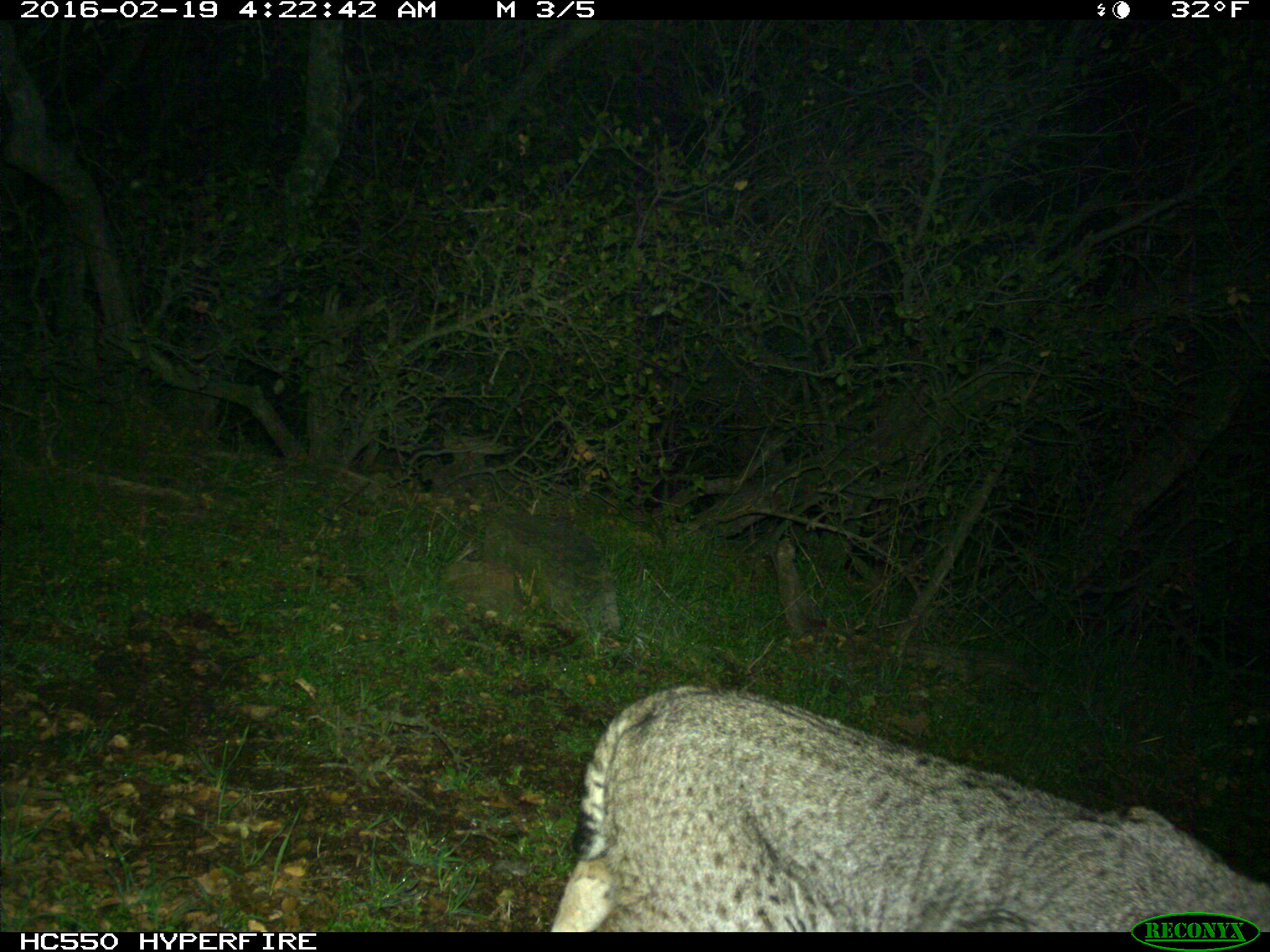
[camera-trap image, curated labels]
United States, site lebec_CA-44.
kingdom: Animalia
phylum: Chordata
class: Mammalia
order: Carnivora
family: Felidae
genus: Lynx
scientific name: Lynx rufus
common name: bobcat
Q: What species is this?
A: Lynx rufus (bobcat).